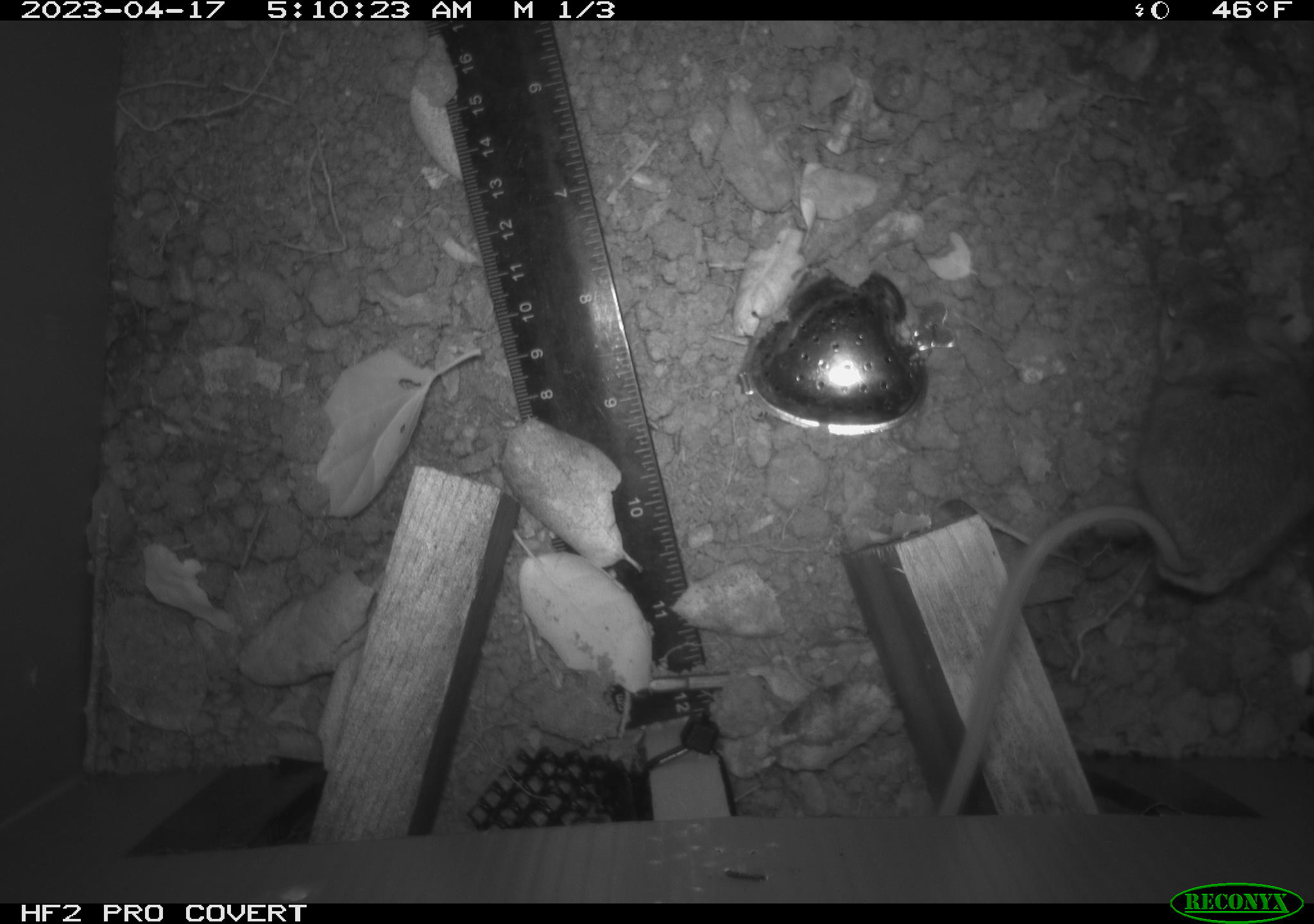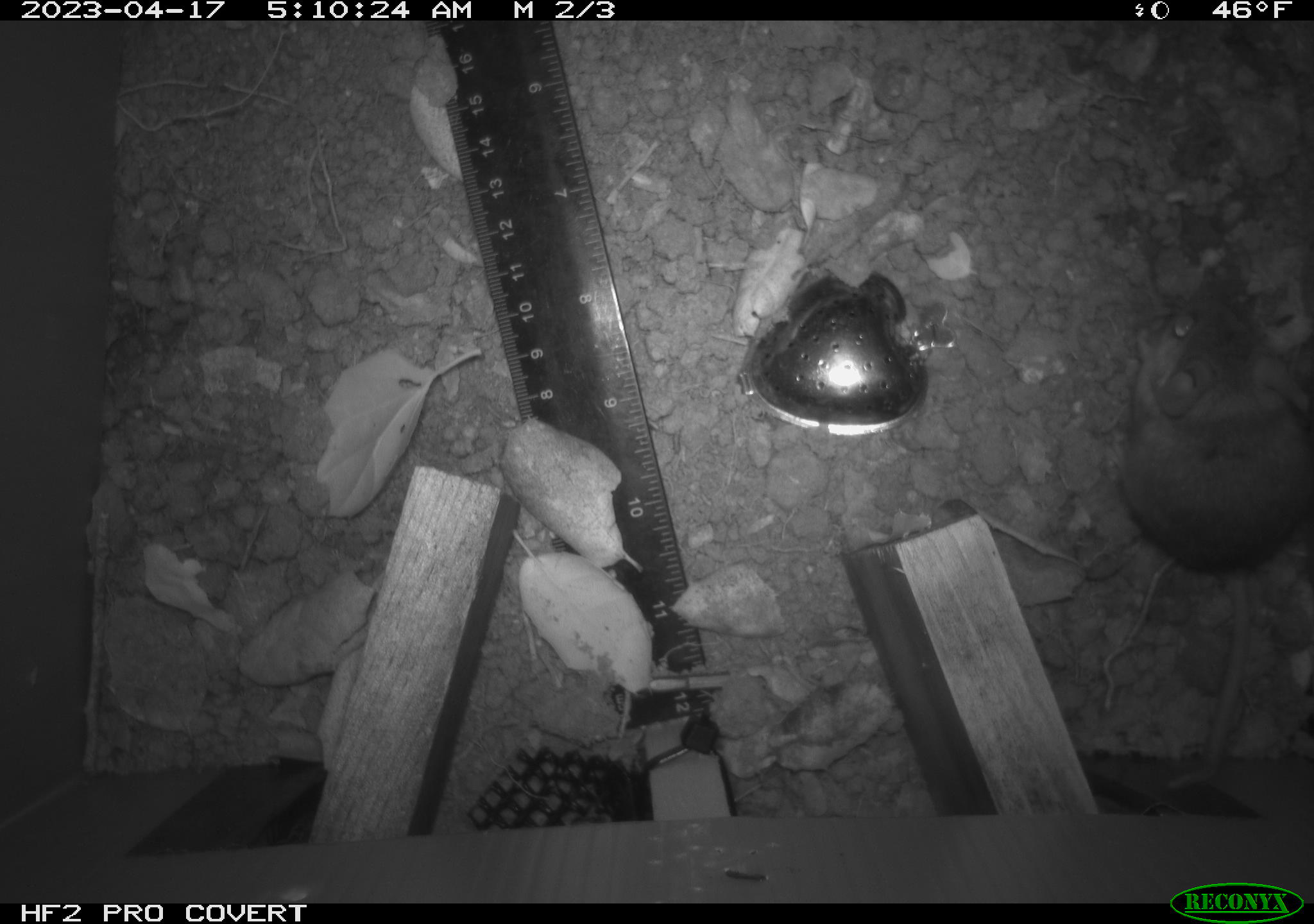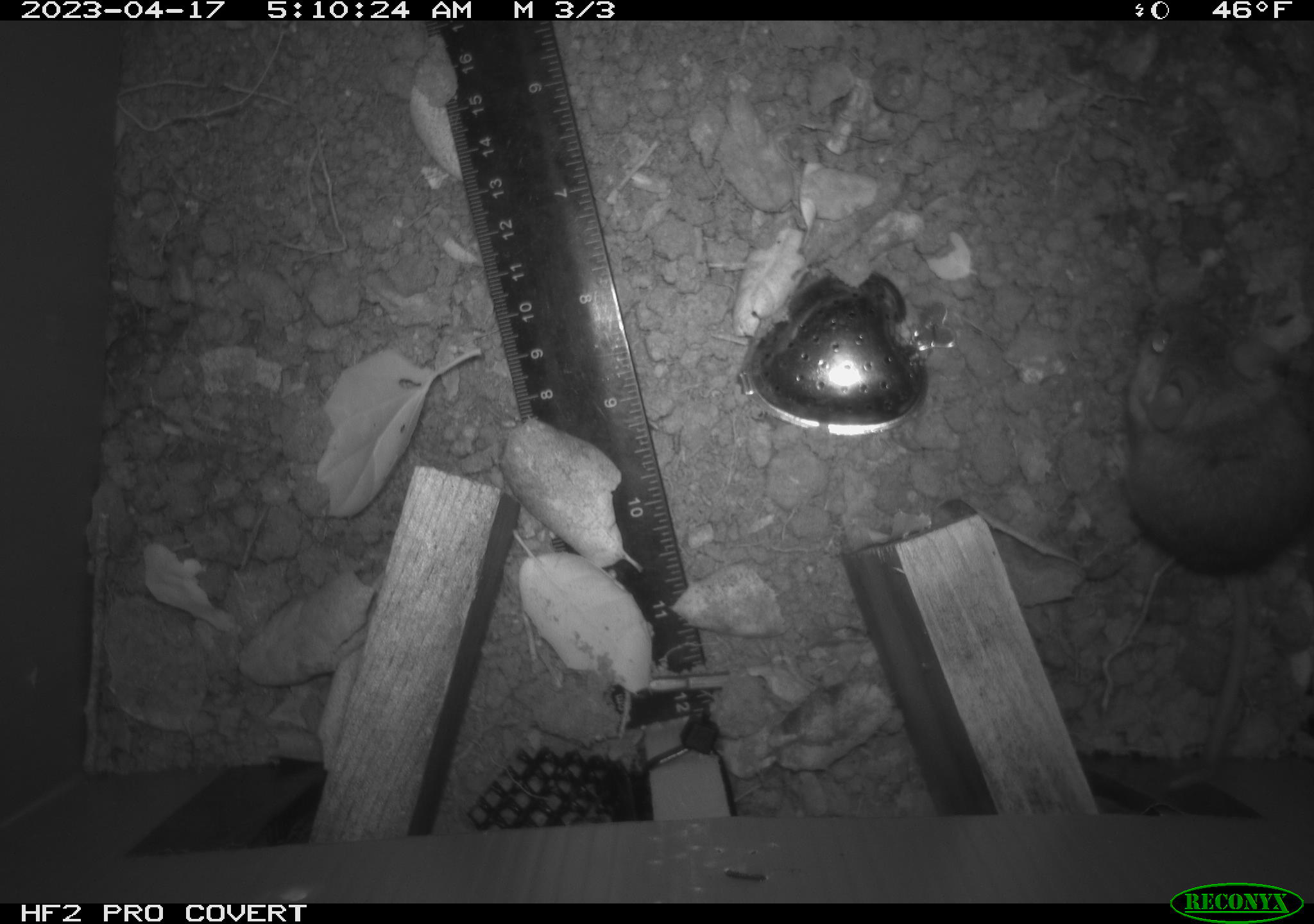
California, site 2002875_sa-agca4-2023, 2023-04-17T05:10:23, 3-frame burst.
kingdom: Animalia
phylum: Chordata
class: Mammalia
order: Rodentia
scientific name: Rodentia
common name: mouse species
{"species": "mouse species (Rodentia)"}